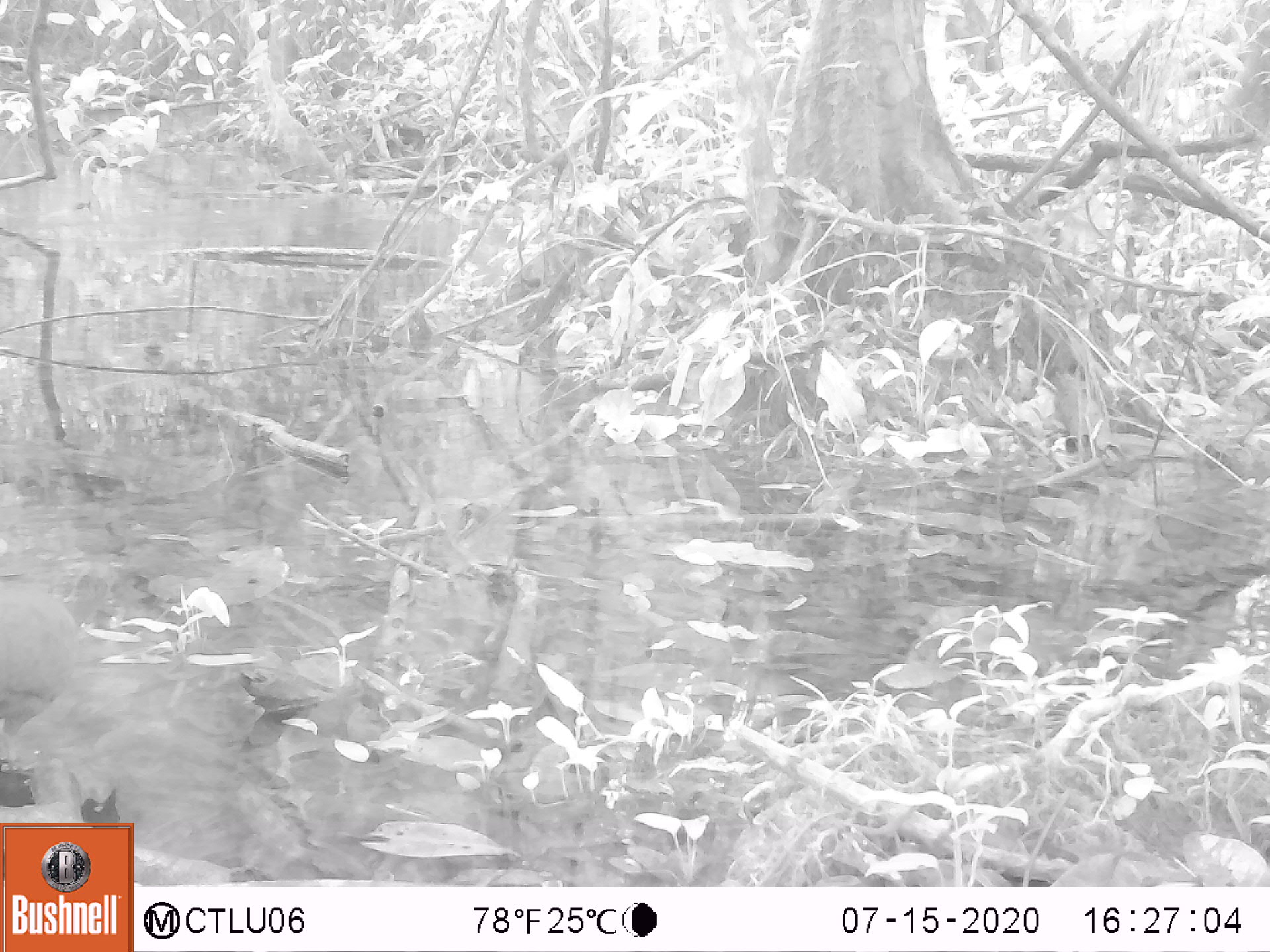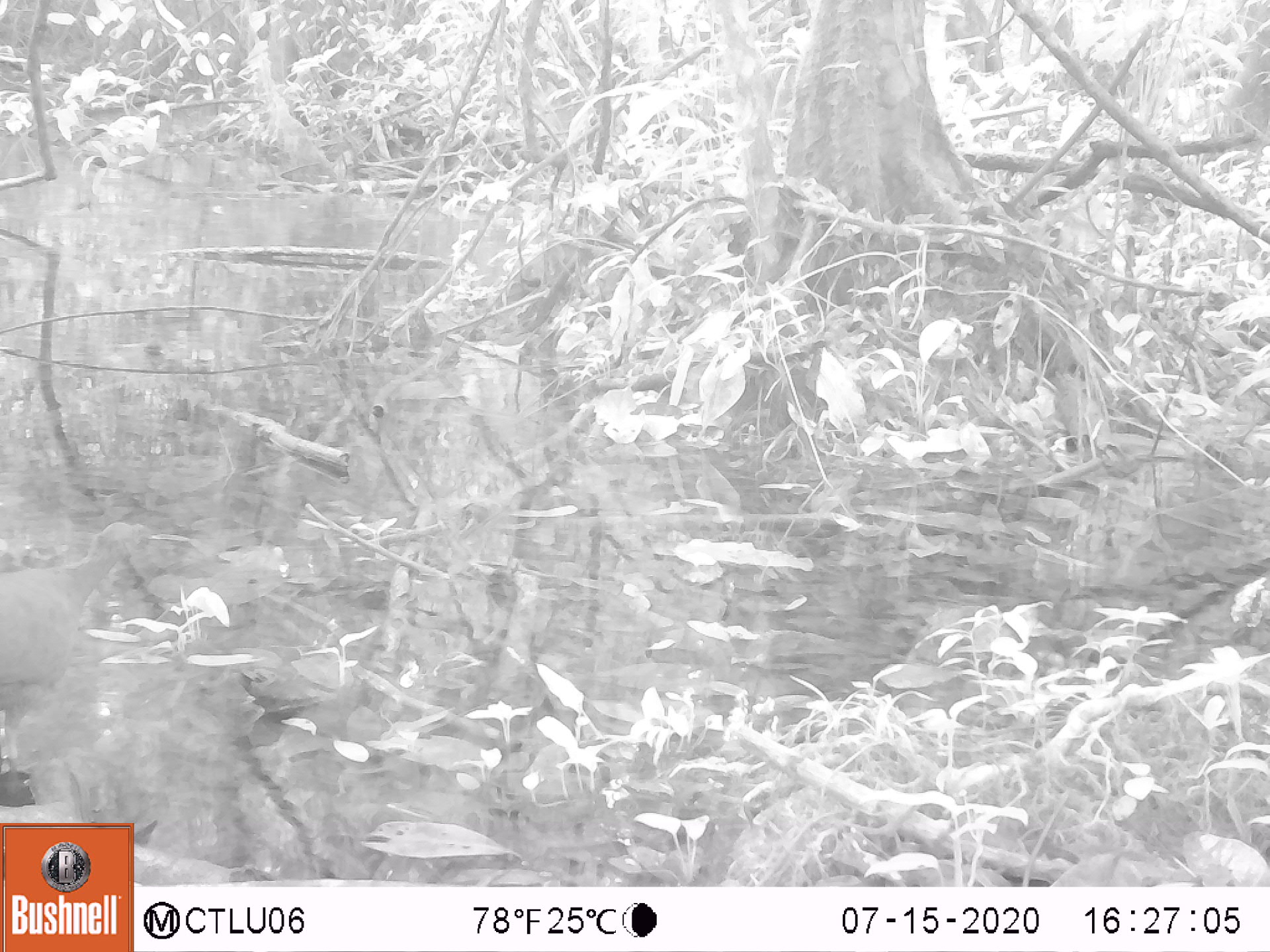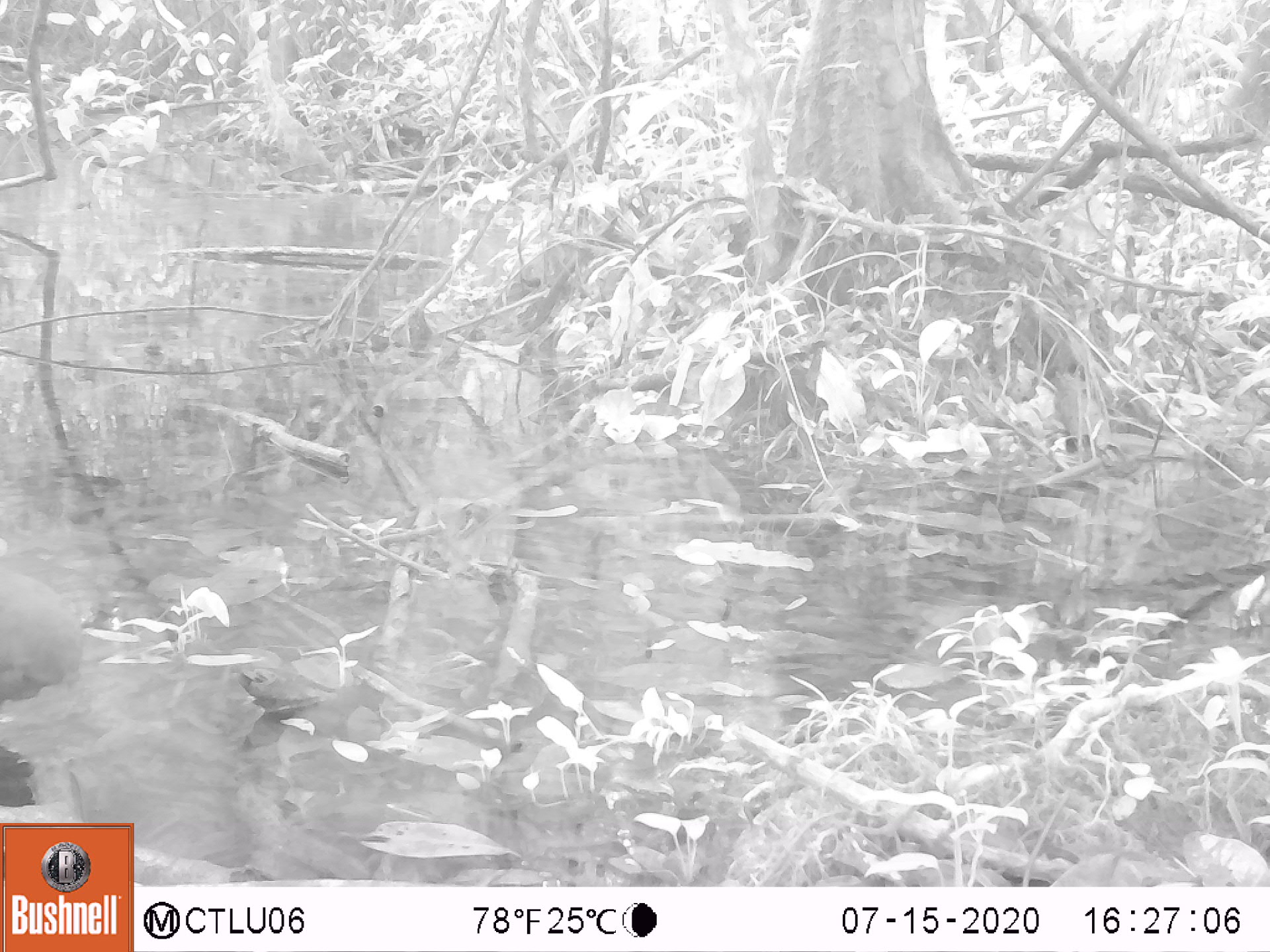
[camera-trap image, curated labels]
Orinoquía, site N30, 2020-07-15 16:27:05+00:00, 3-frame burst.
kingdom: Animalia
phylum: Chordata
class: Aves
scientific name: Aves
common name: bird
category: unknown bird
Unknown bird (bird) (Aves).